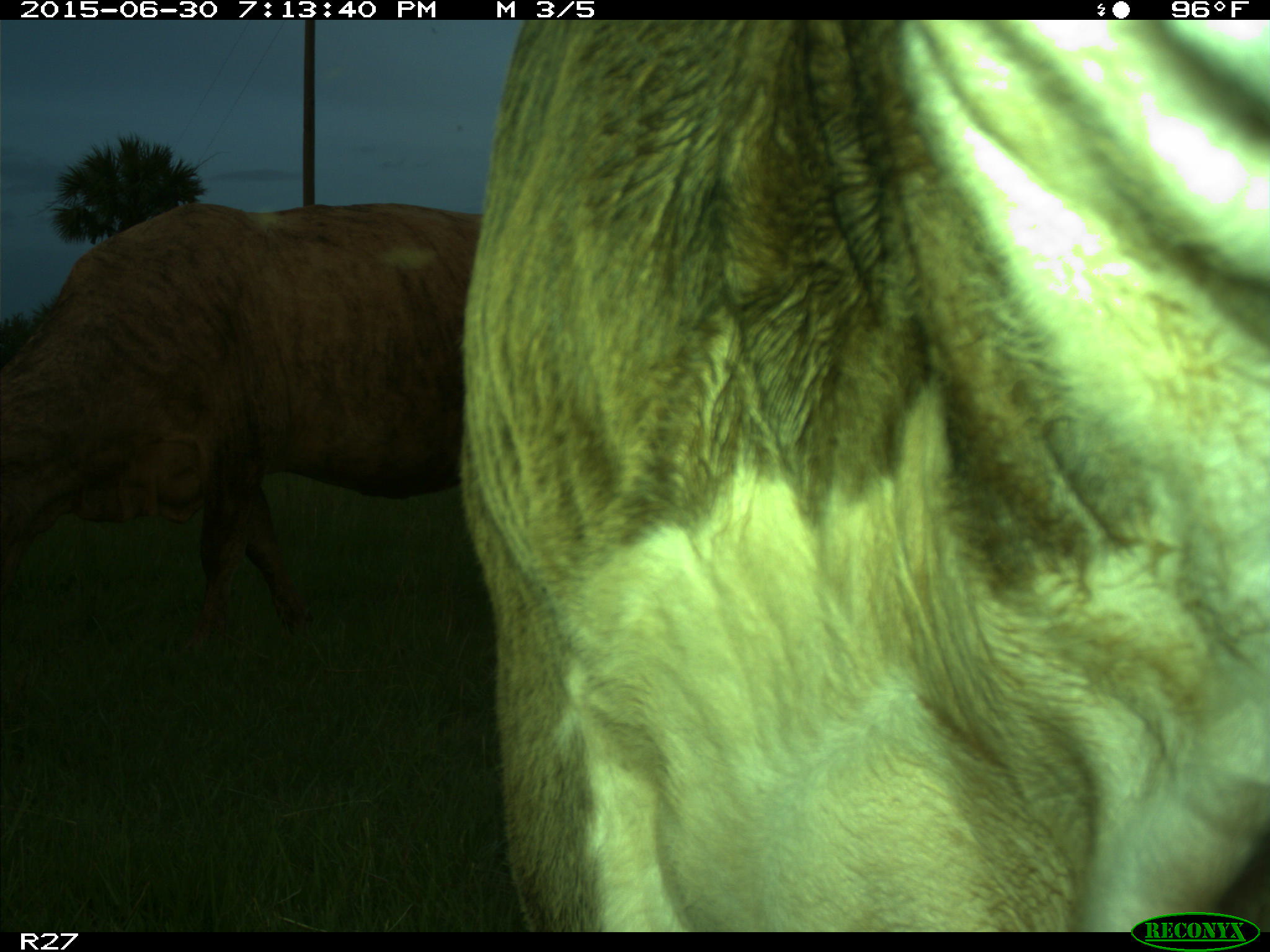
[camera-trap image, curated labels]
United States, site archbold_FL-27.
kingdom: Animalia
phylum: Chordata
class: Mammalia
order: Artiodactyla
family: Bovidae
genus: Bos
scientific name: Bos taurus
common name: domestic cow